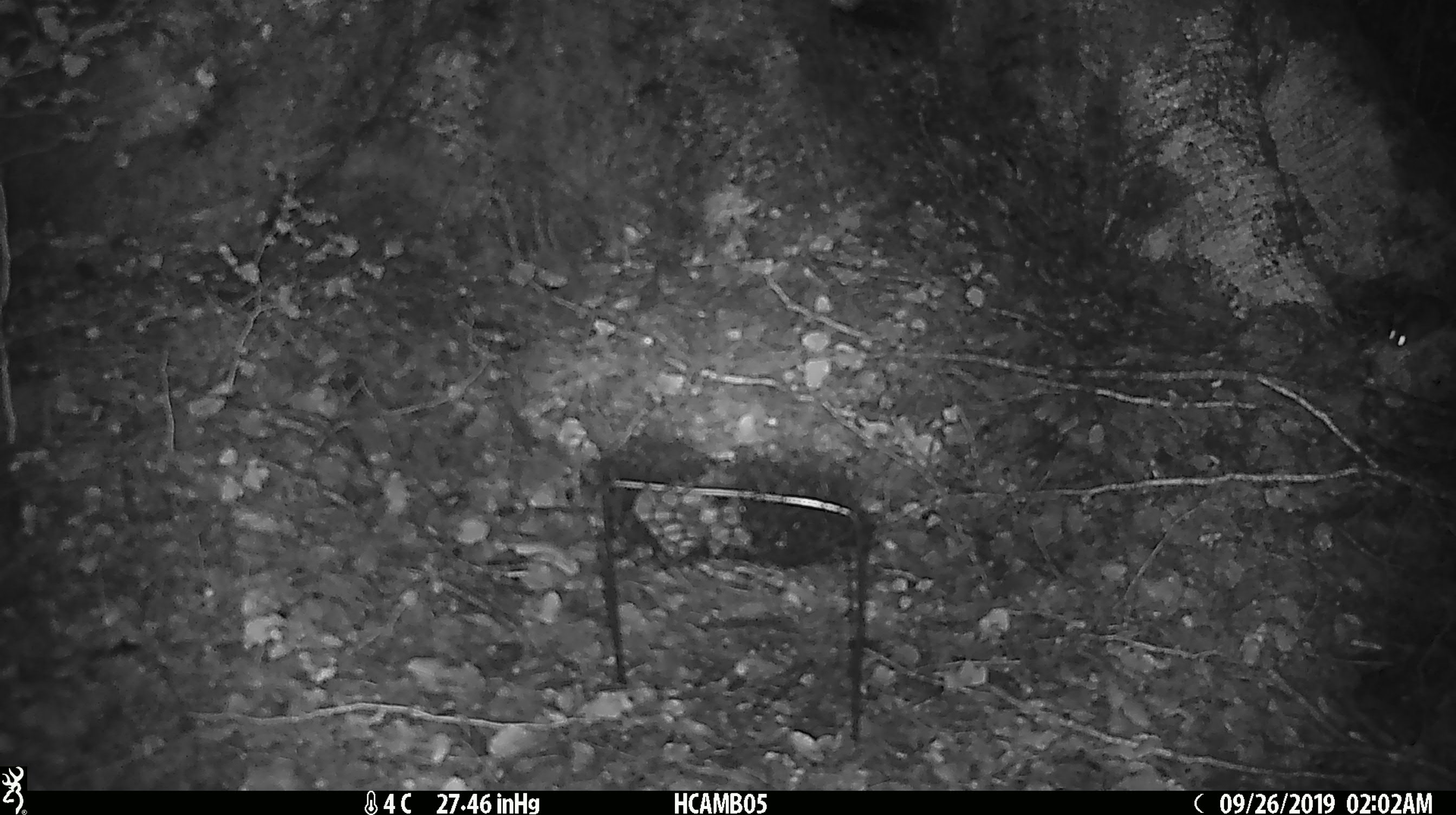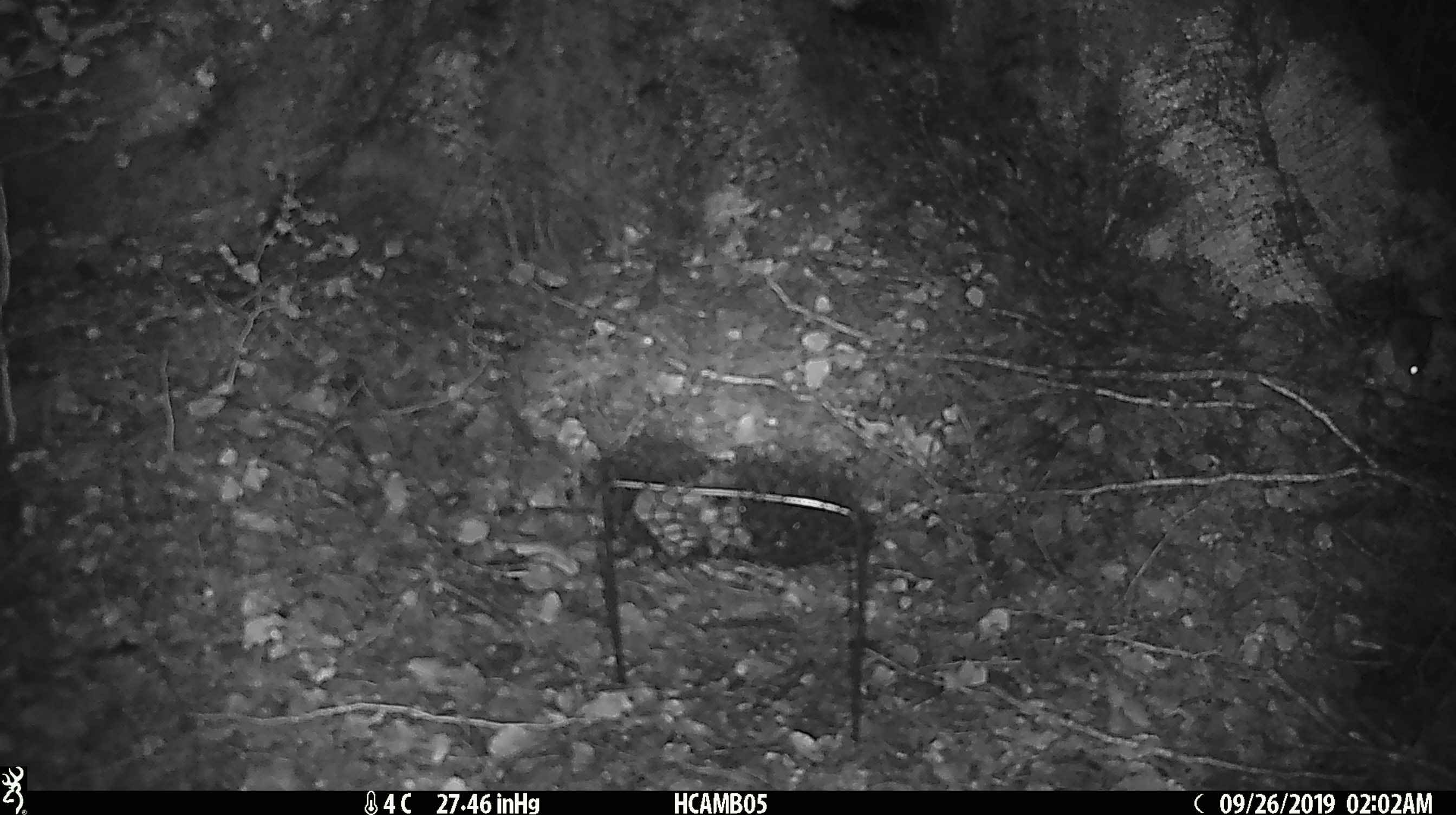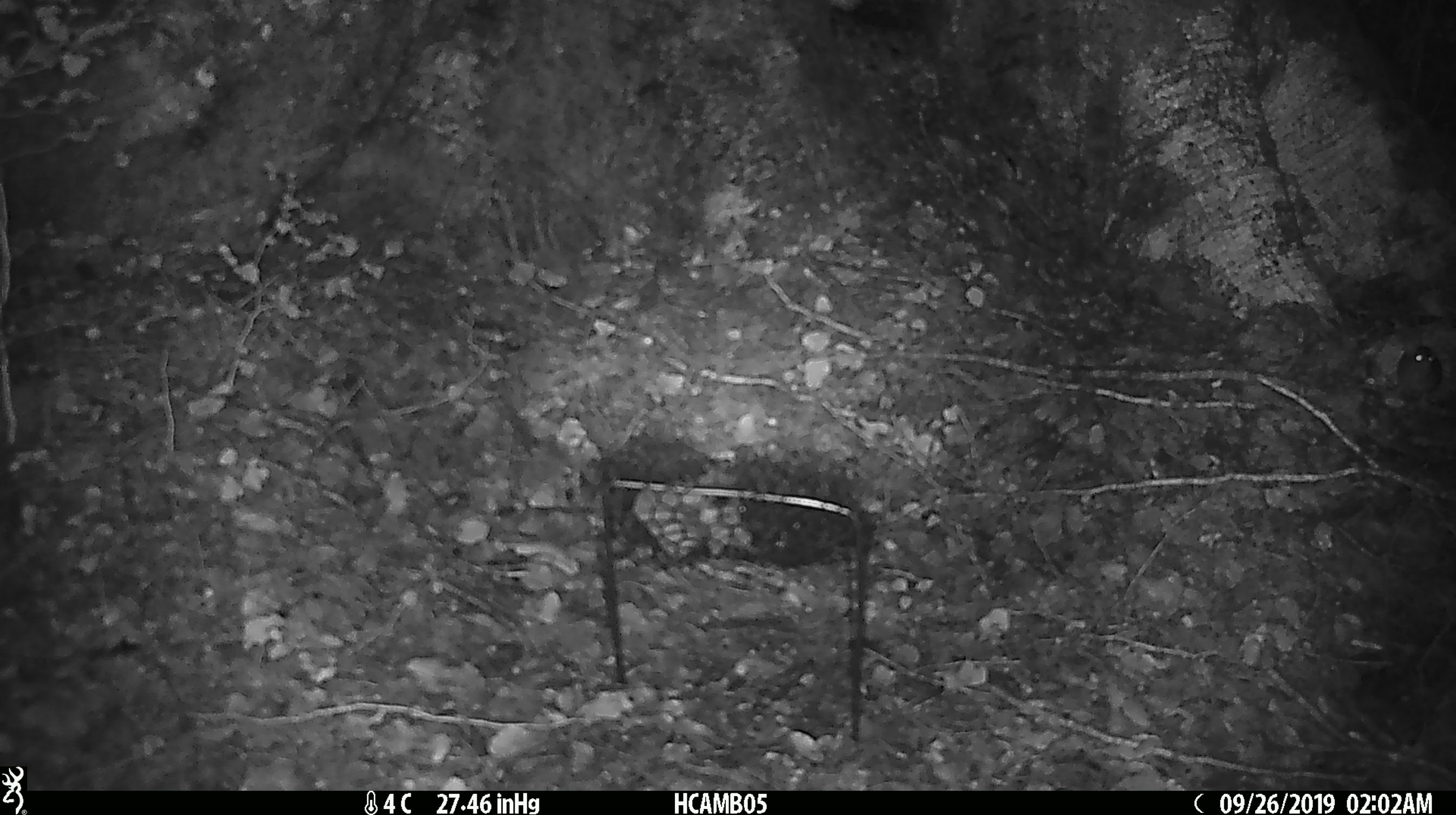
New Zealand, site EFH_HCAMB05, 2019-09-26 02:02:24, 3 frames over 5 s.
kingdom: Animalia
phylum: Chordata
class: Mammalia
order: Rodentia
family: Muridae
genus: Mus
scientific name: Mus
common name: mouse